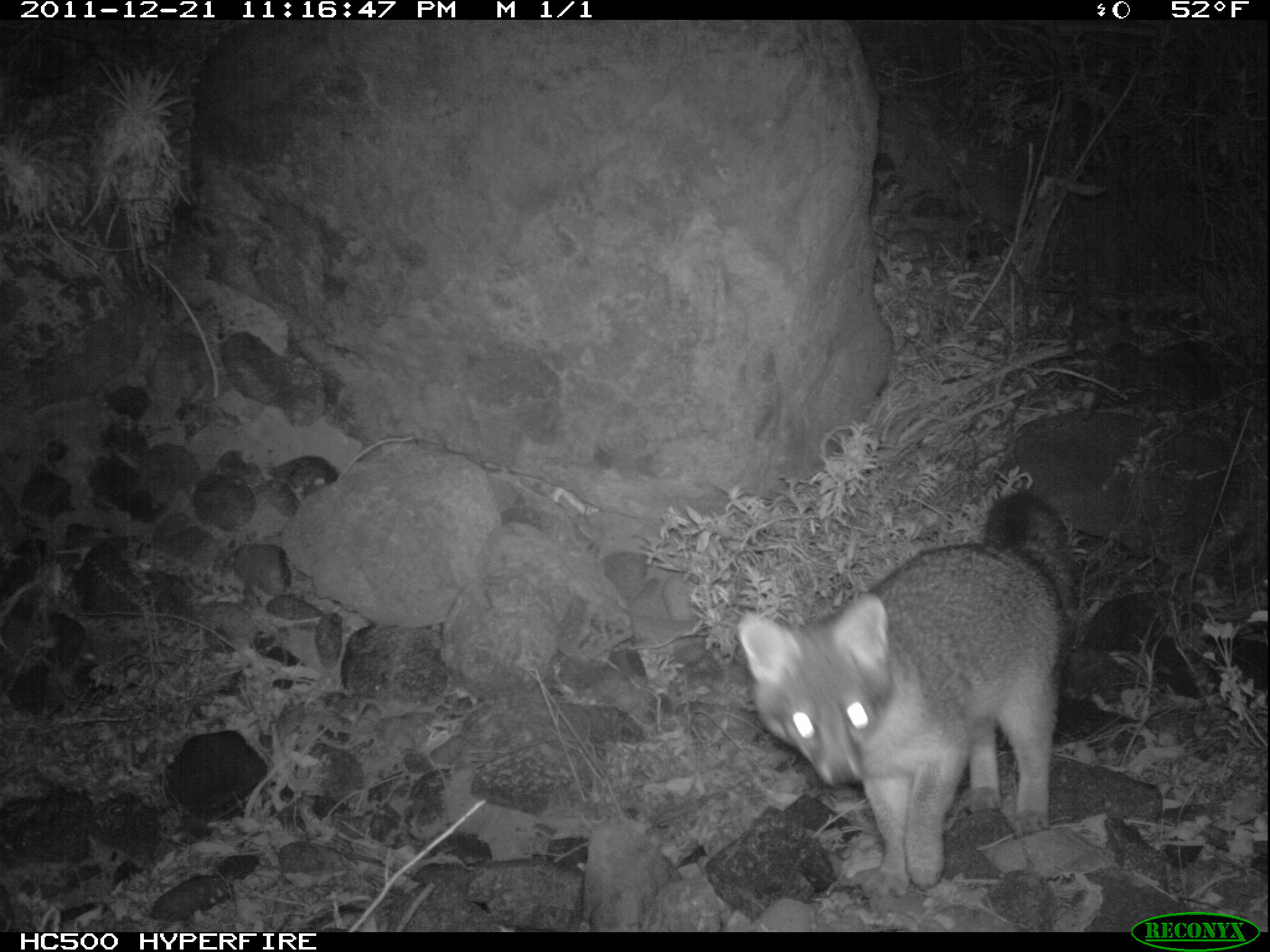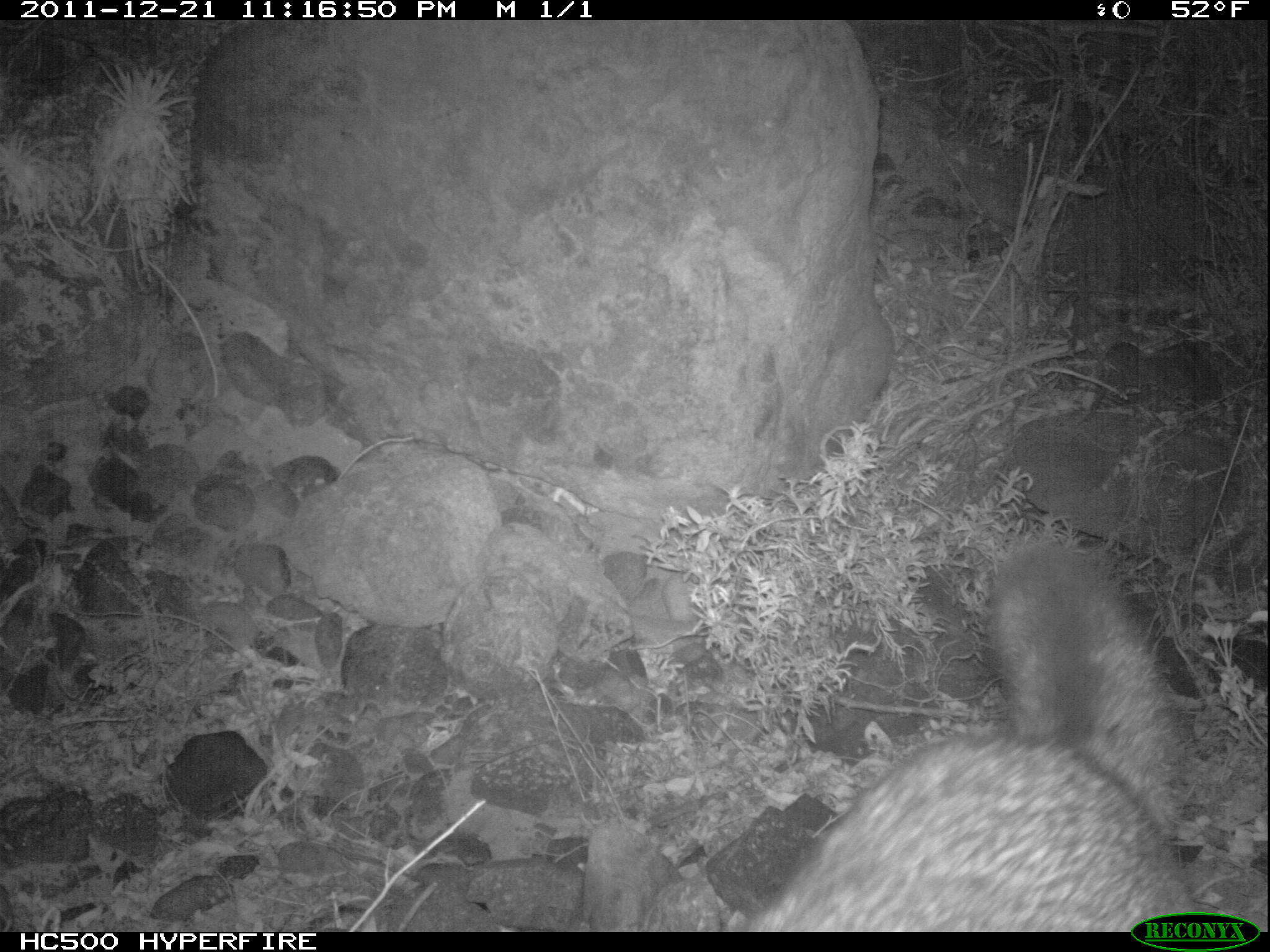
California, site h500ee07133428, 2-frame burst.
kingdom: Animalia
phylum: Chordata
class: Mammalia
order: Carnivora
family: Canidae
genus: Urocyon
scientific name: Urocyon littoralis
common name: island fox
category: fox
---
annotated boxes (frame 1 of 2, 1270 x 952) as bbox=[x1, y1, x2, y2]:
fox: bbox=[734, 491, 1081, 899]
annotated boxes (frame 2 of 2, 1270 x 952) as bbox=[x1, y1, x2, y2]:
fox: bbox=[744, 532, 1186, 930]